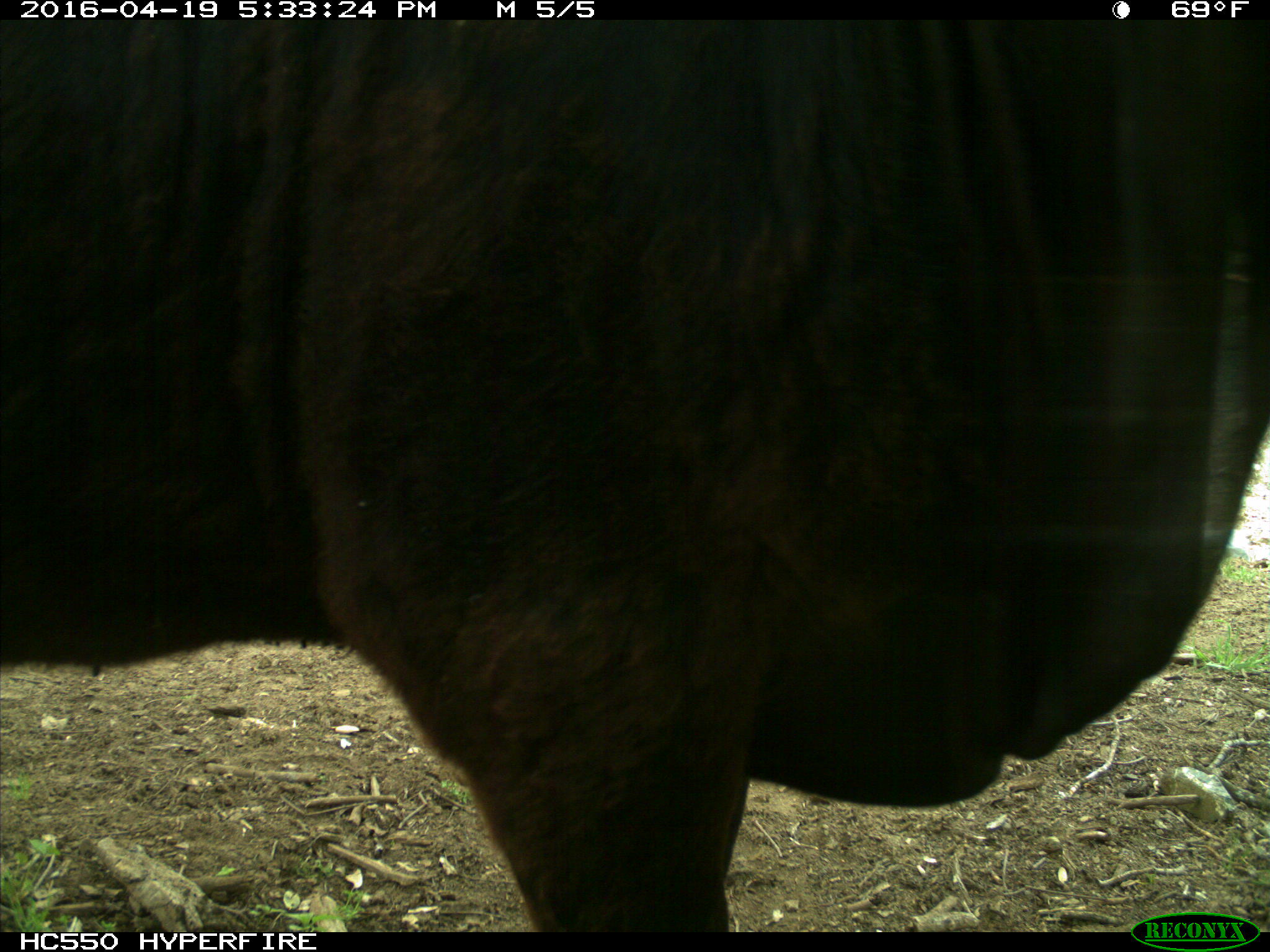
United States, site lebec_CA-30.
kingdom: Animalia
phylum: Chordata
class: Mammalia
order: Artiodactyla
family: Bovidae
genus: Bos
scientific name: Bos taurus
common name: domestic cow